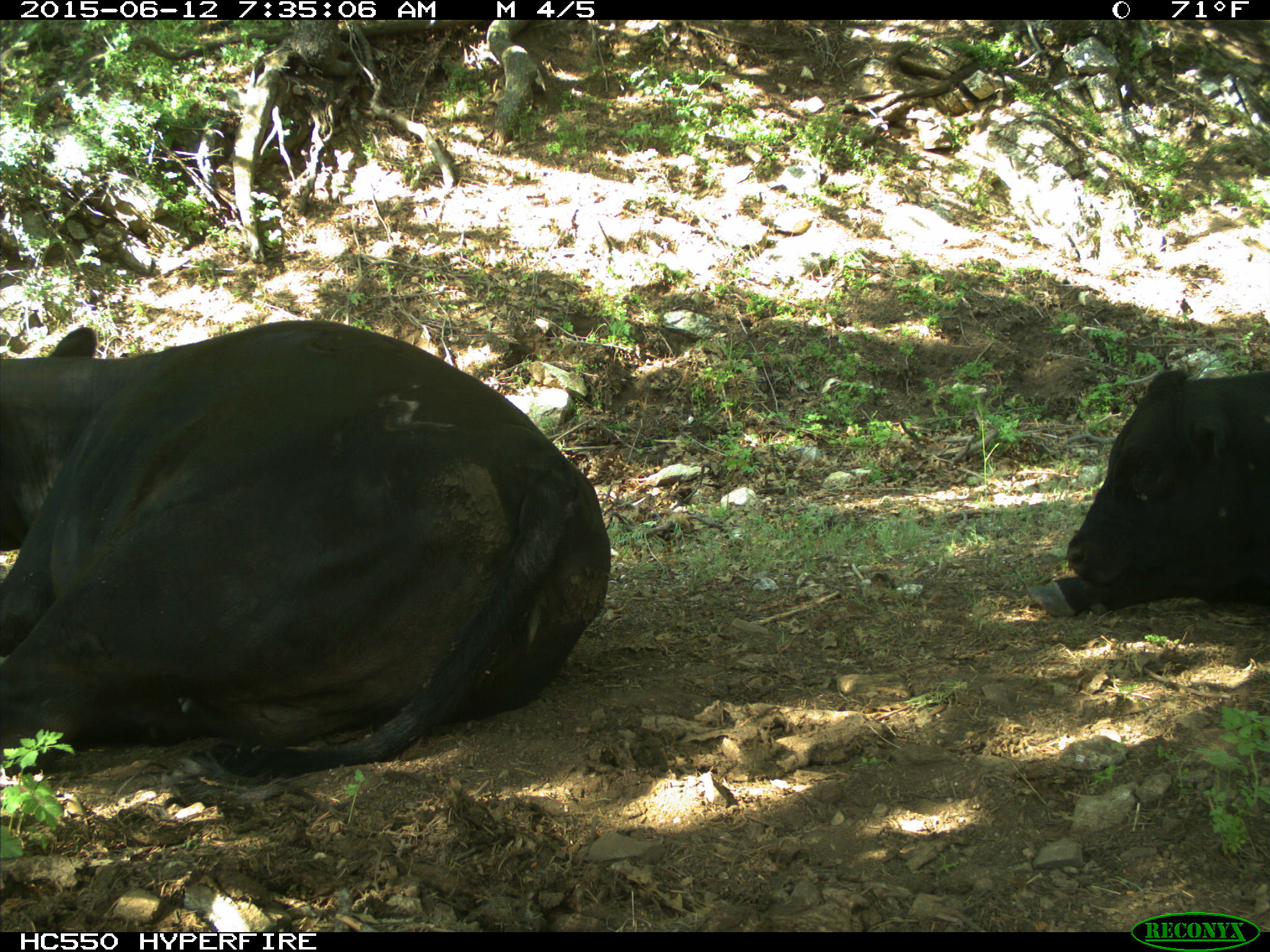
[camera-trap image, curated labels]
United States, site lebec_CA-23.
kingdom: Animalia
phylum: Chordata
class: Mammalia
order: Artiodactyla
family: Bovidae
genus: Bos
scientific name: Bos taurus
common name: domestic cow